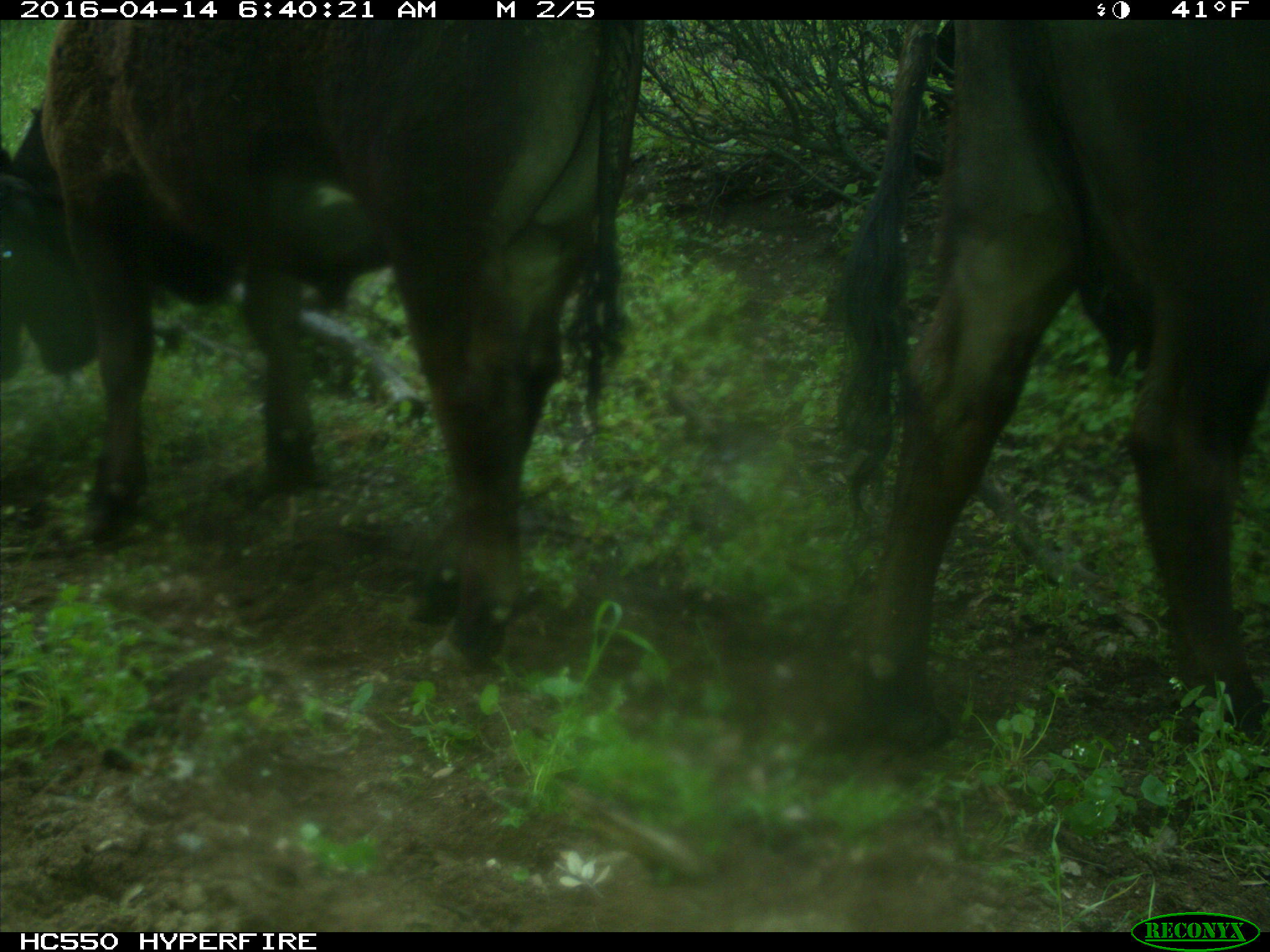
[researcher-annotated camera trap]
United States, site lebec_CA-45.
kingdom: Animalia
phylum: Chordata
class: Mammalia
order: Artiodactyla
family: Bovidae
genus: Bos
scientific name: Bos taurus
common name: domestic cow